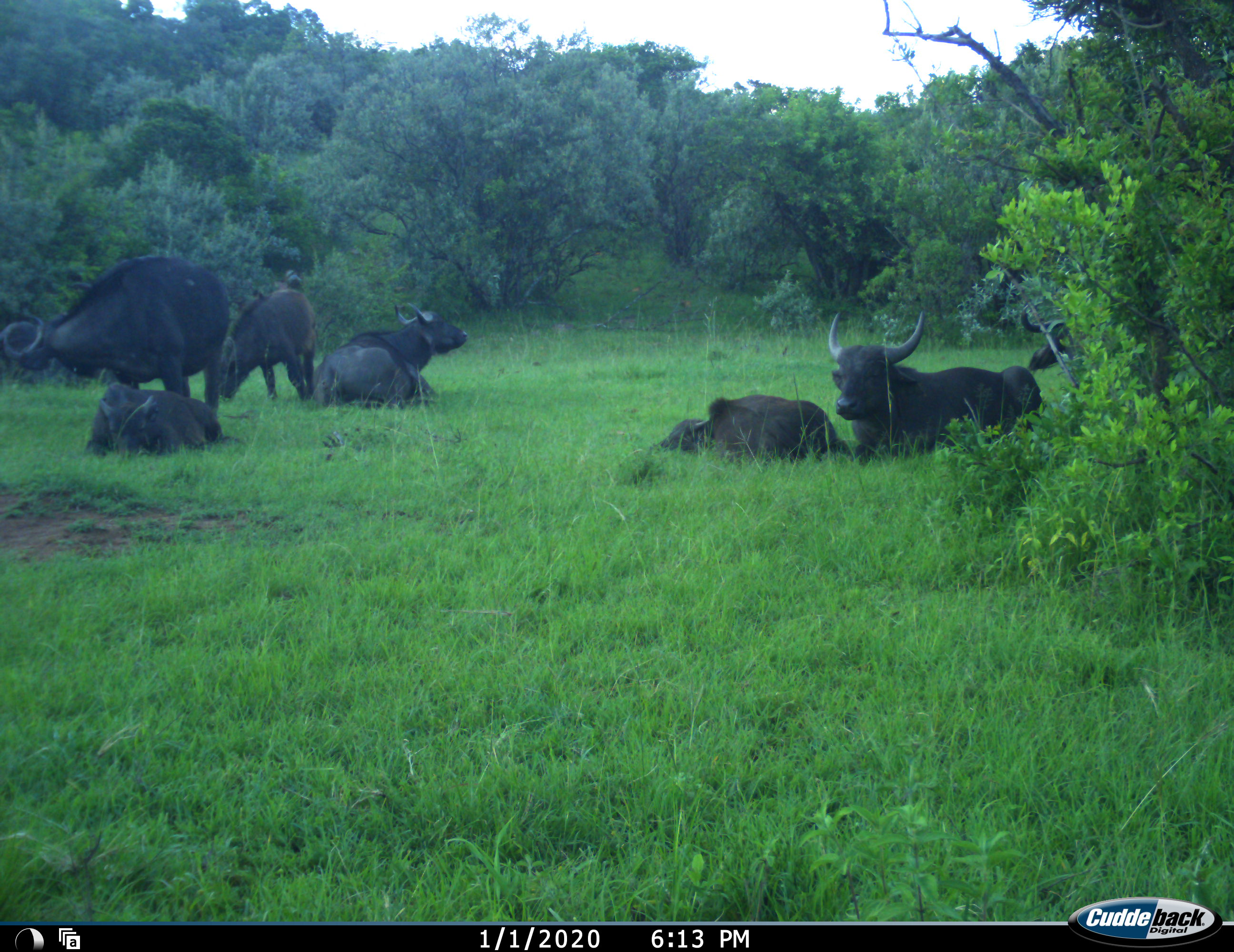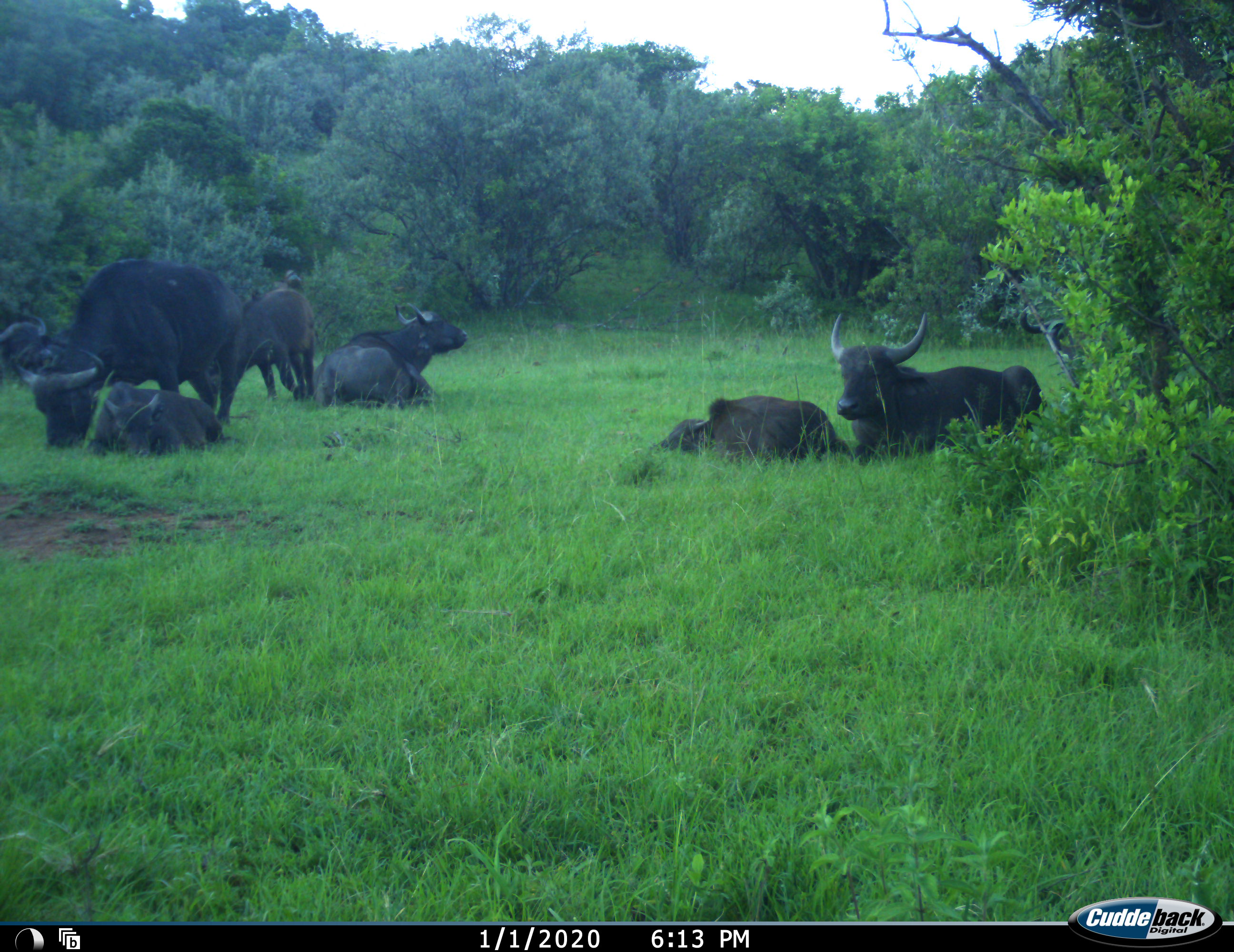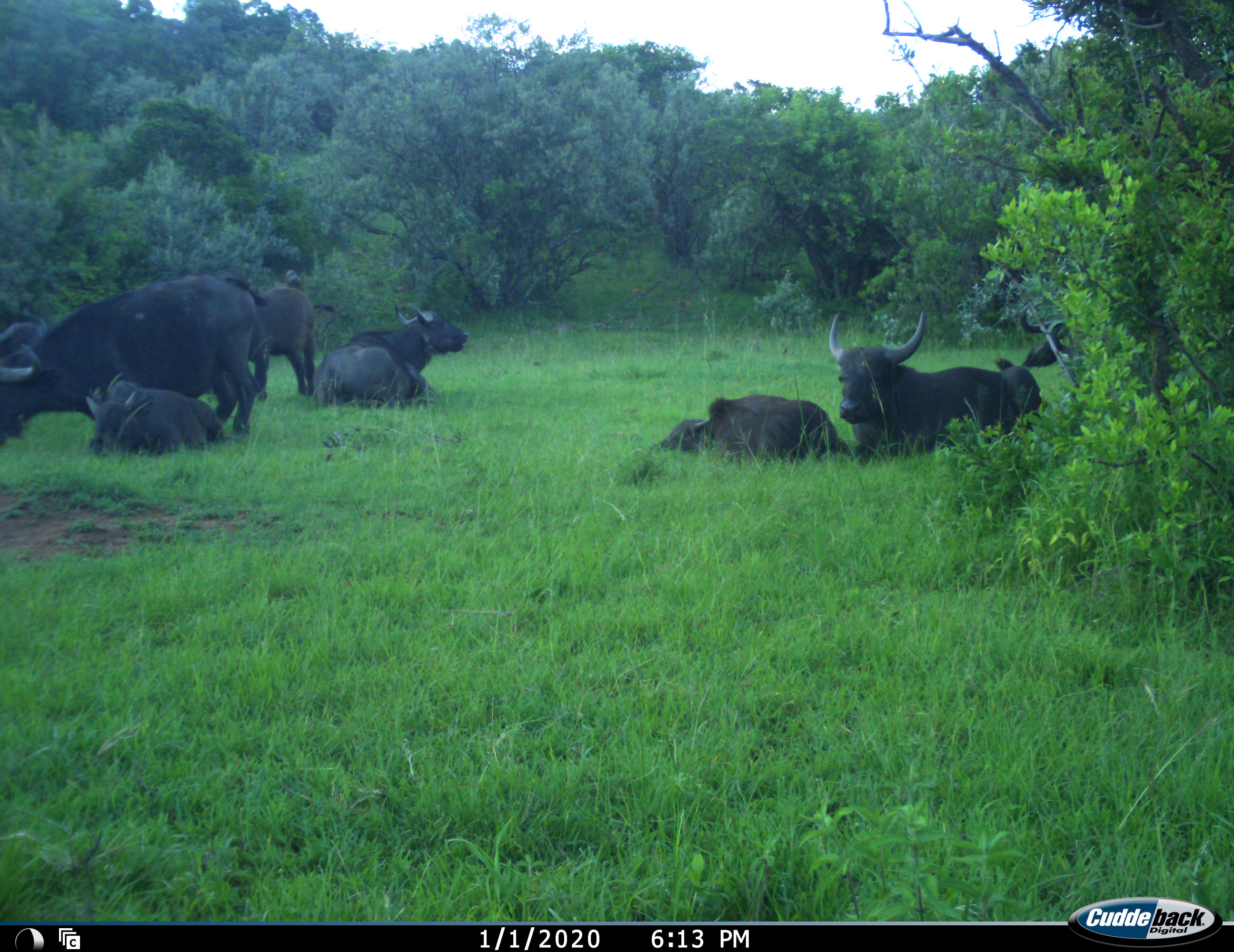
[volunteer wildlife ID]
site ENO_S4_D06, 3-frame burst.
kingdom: Animalia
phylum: Chordata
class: Mammalia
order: Artiodactyla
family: Bovidae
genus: Syncerus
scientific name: Syncerus caffer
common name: african buffalo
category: buffalo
Buffalo (african buffalo) (Syncerus caffer), count 7. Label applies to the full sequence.